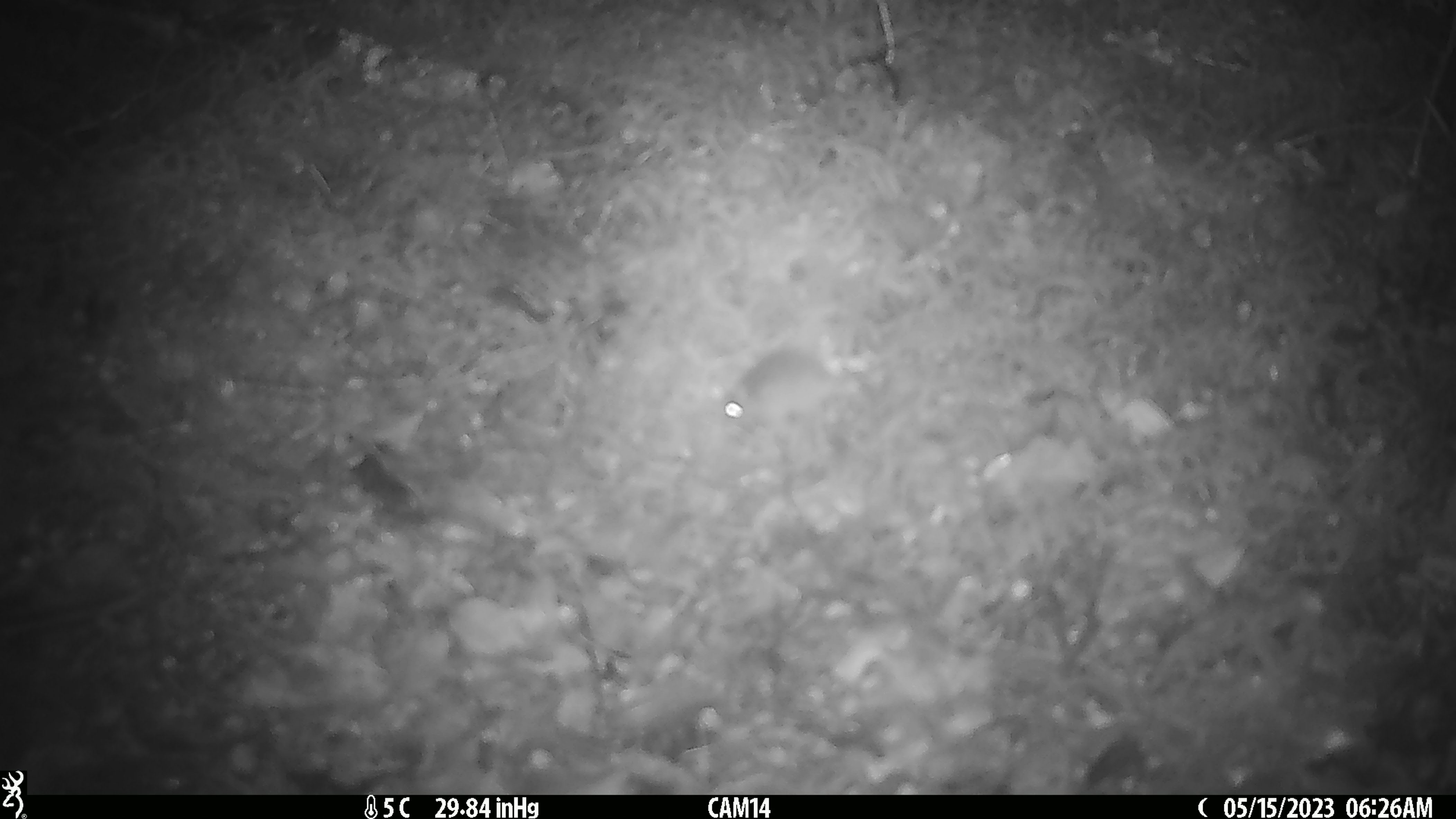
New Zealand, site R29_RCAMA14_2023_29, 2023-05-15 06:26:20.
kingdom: Animalia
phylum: Chordata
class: Mammalia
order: Rodentia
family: Muridae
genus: Mus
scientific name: Mus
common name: mouse